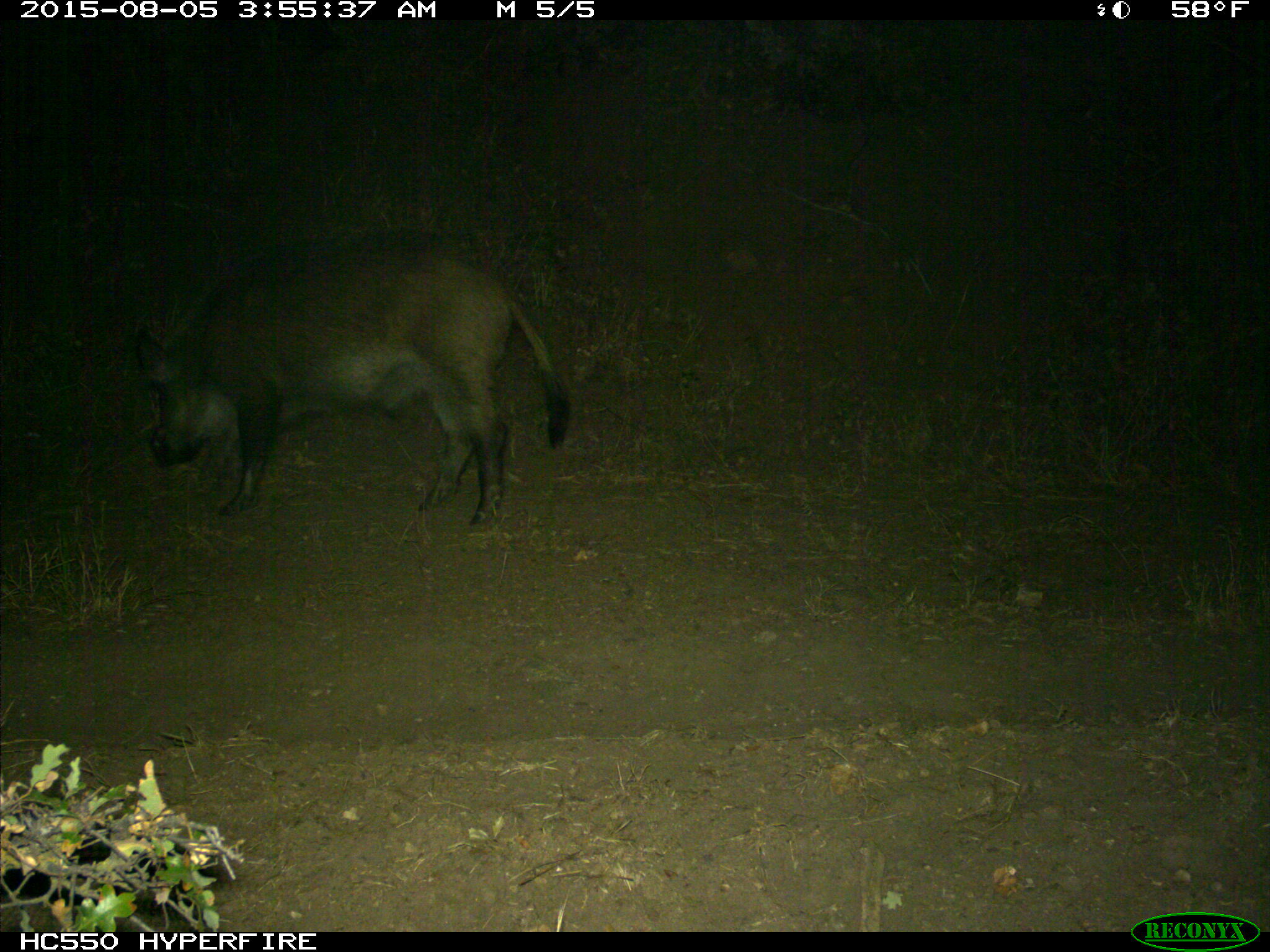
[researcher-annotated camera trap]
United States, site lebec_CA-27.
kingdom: Animalia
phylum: Chordata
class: Mammalia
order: Artiodactyla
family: Suidae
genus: Sus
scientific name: Sus scrofa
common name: wild boar